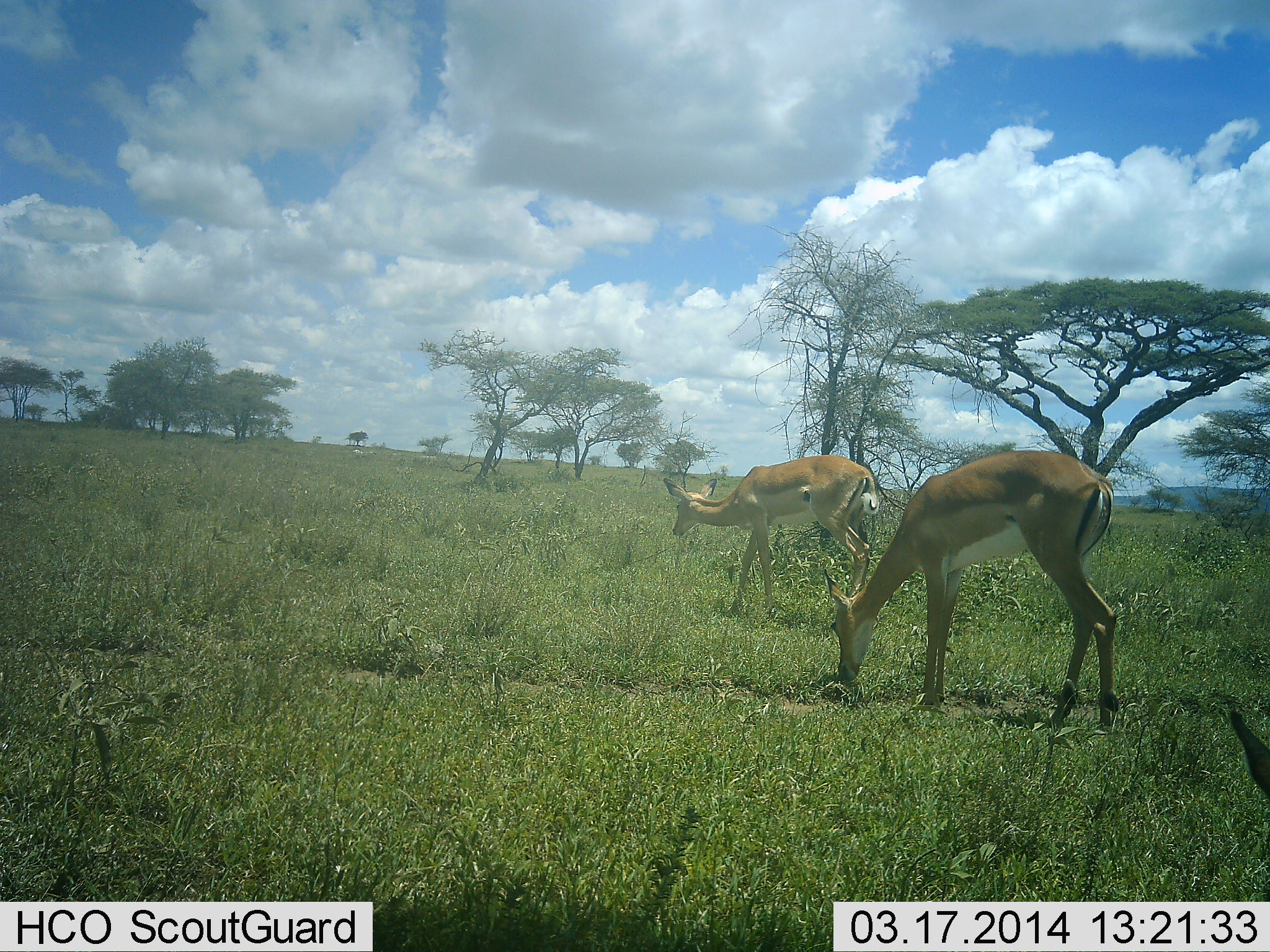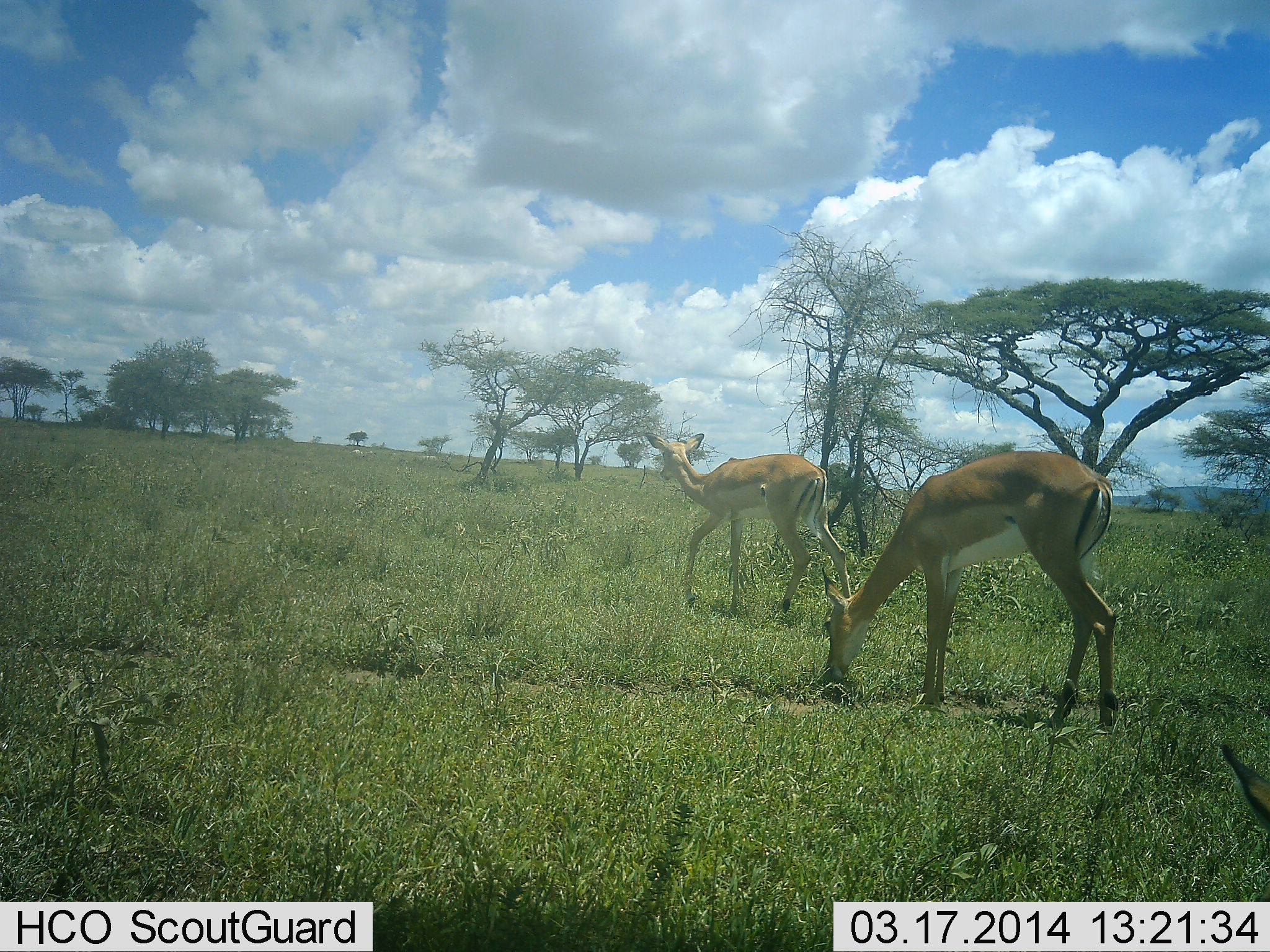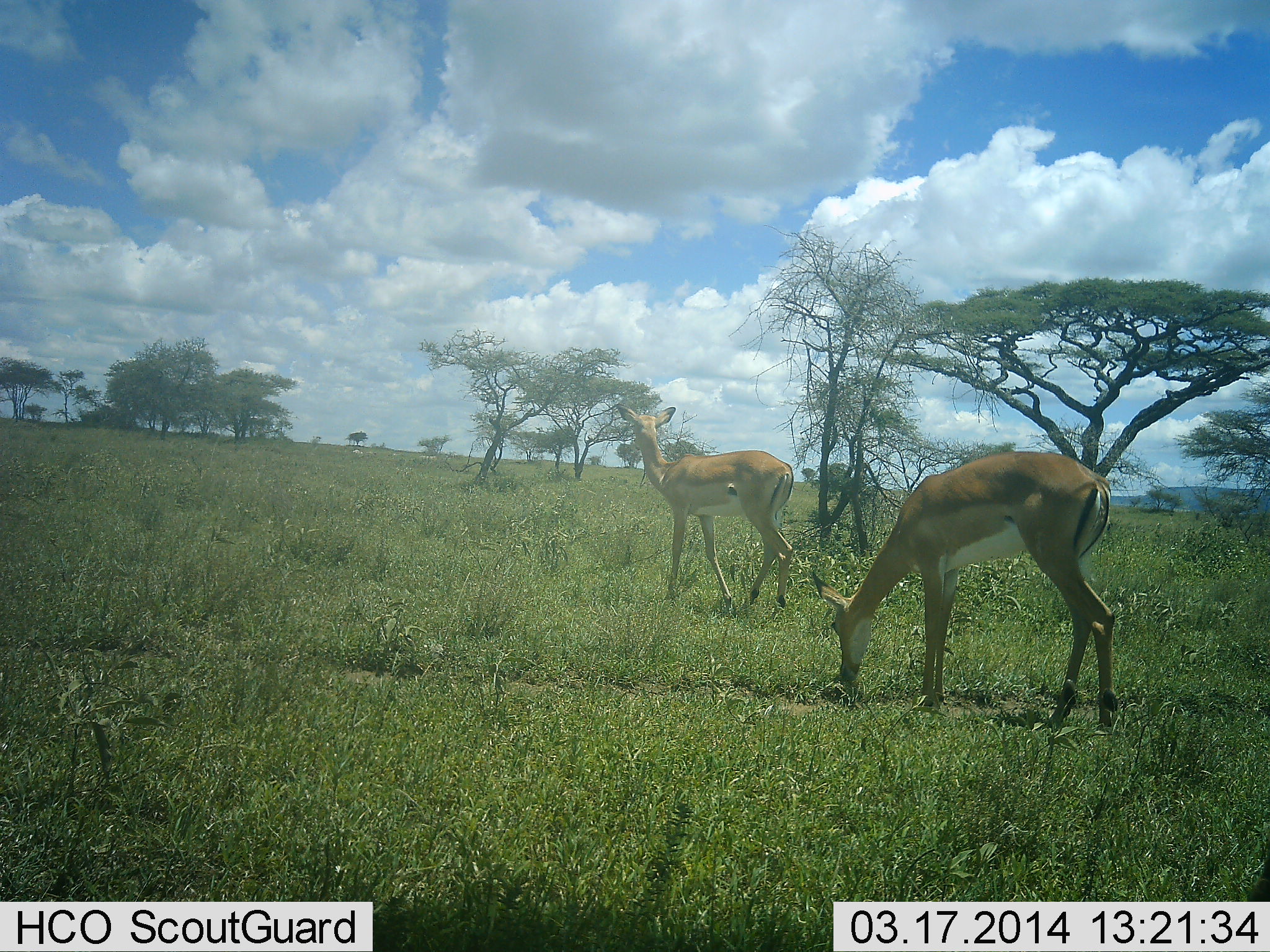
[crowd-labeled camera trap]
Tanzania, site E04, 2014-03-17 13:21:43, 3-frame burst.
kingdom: Animalia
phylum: Chordata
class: Mammalia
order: Artiodactyla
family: Bovidae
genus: Nanger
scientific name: Nanger granti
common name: grant's gazelle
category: gazellegrants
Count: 2.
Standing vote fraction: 40%.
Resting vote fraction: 0%.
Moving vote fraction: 60%.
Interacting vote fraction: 0%.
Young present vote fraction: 0%.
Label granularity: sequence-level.